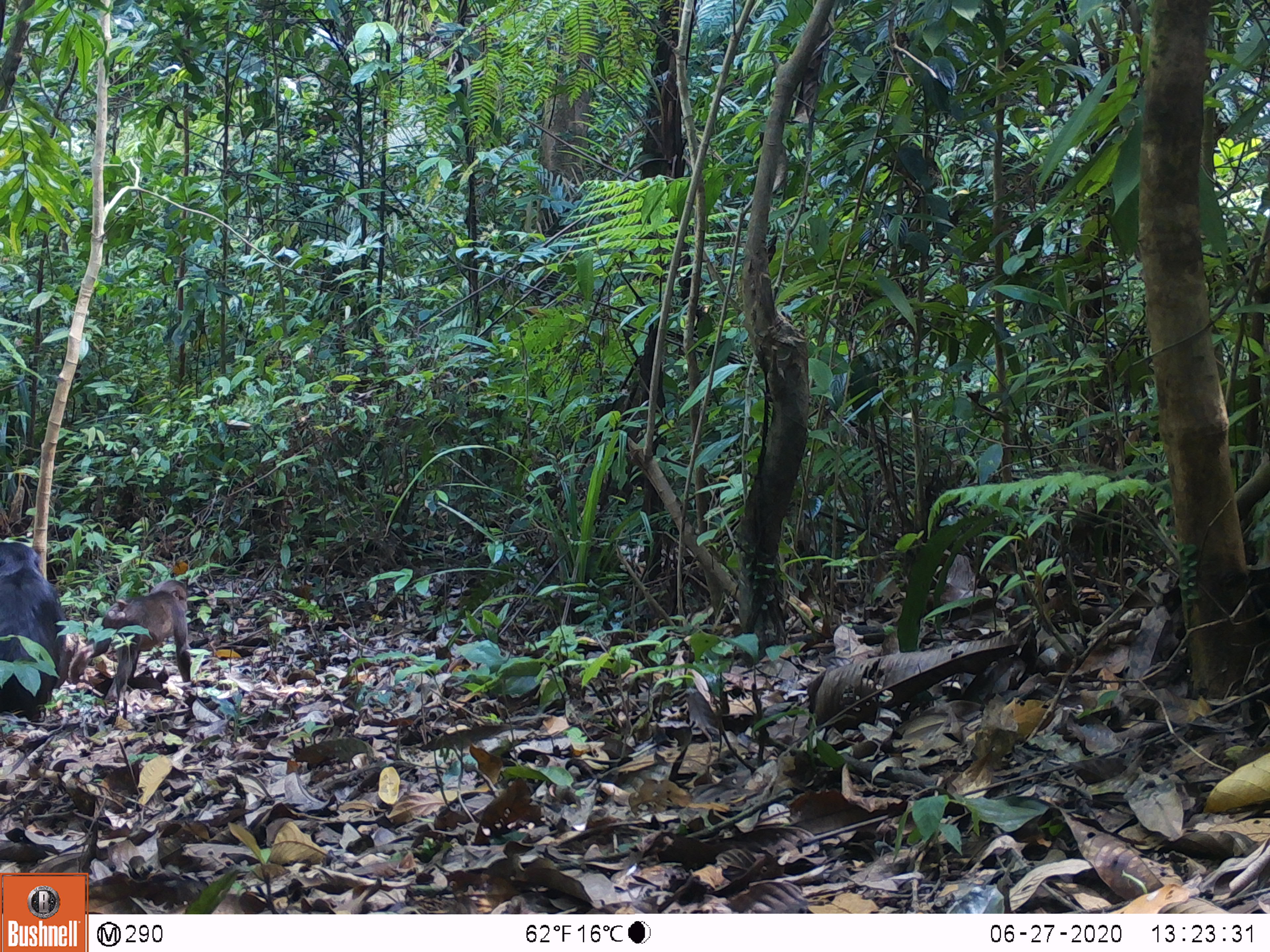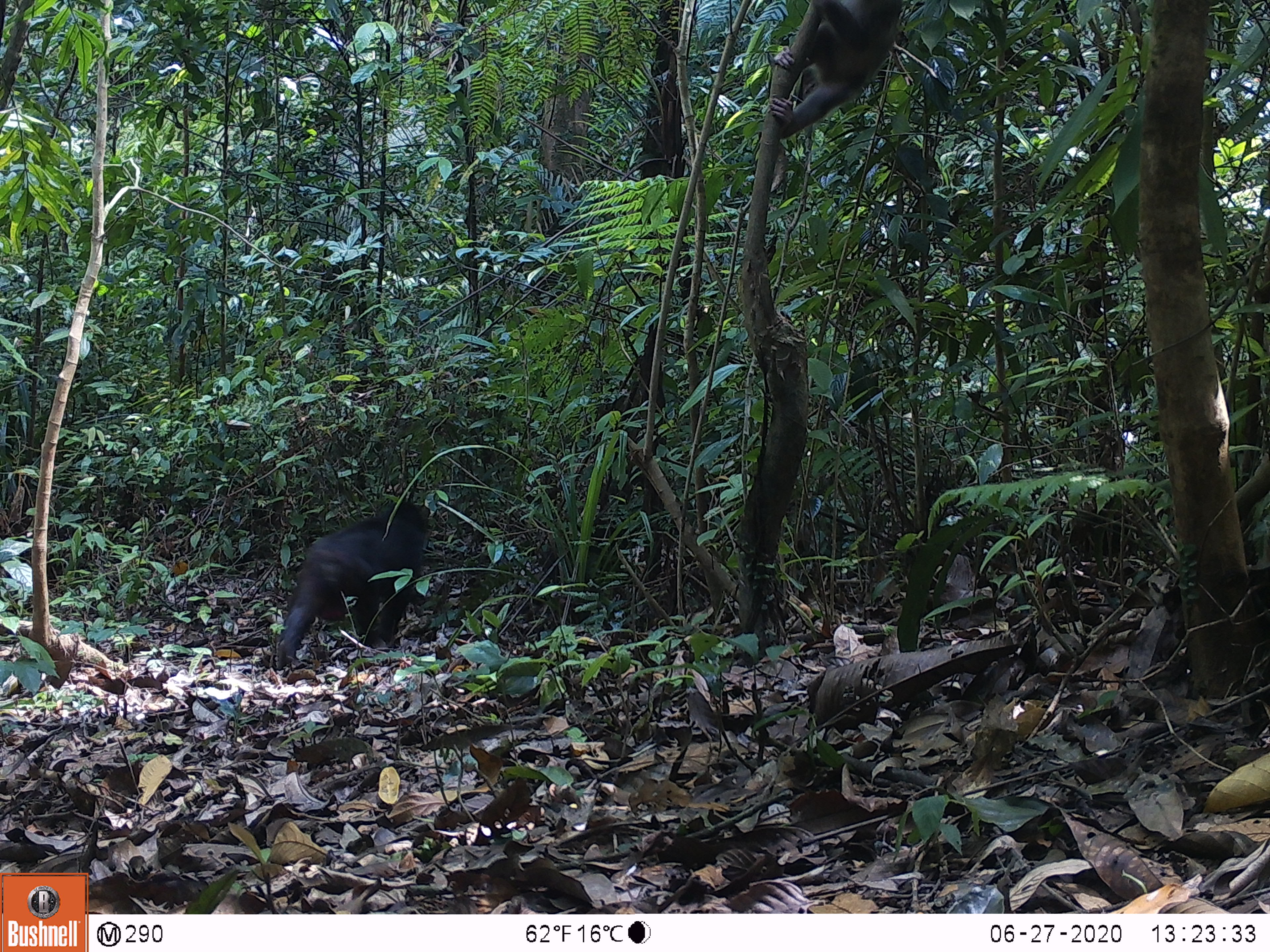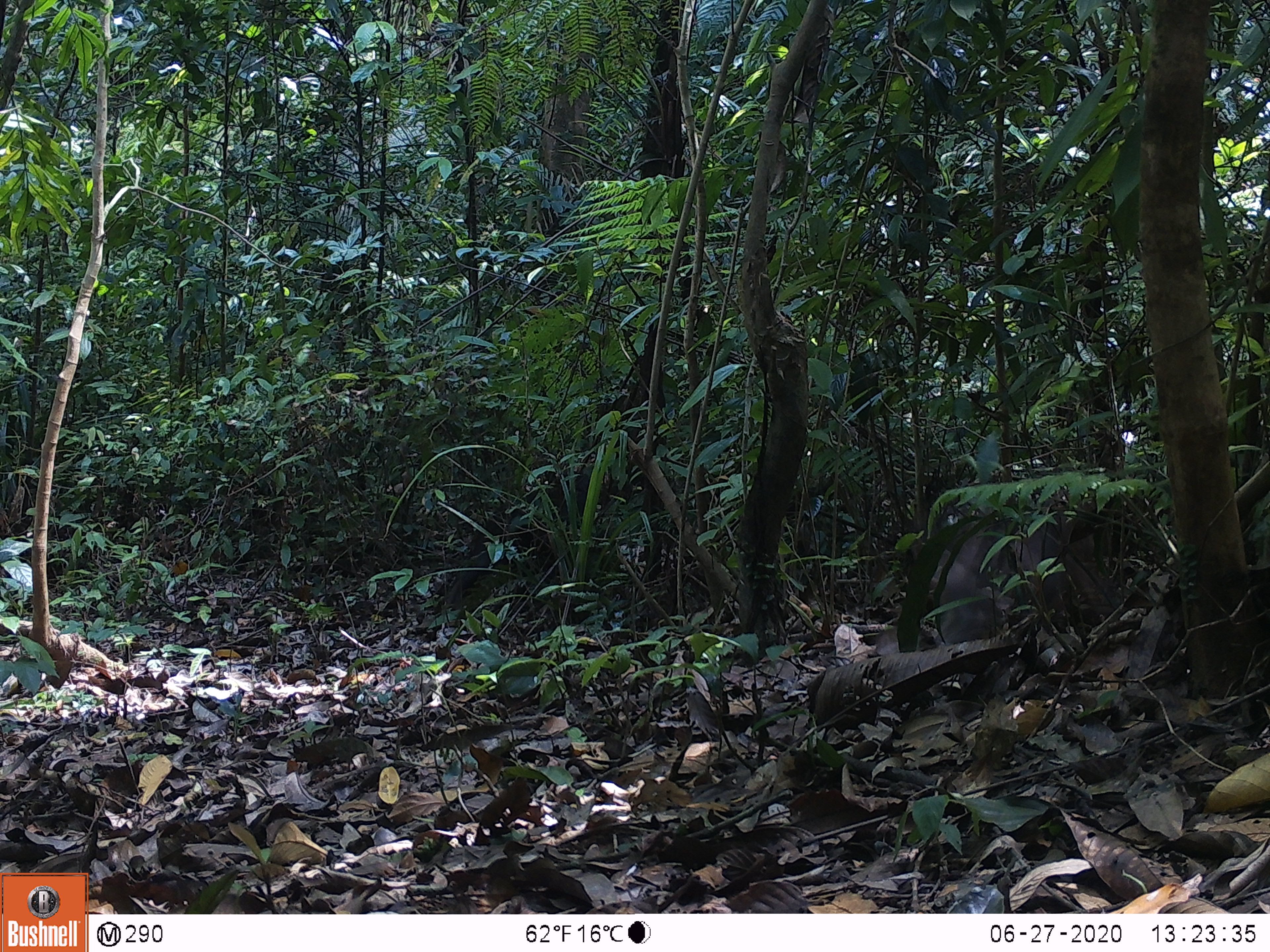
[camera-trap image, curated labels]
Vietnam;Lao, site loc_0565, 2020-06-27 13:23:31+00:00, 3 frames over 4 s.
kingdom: Animalia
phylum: Chordata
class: Mammalia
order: Primates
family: Cercopithecidae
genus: Macaca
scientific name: Macaca arctoides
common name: stump-tailed macaque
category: stump tailed macaque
Stump tailed macaque (stump-tailed macaque) (Macaca arctoides). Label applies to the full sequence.